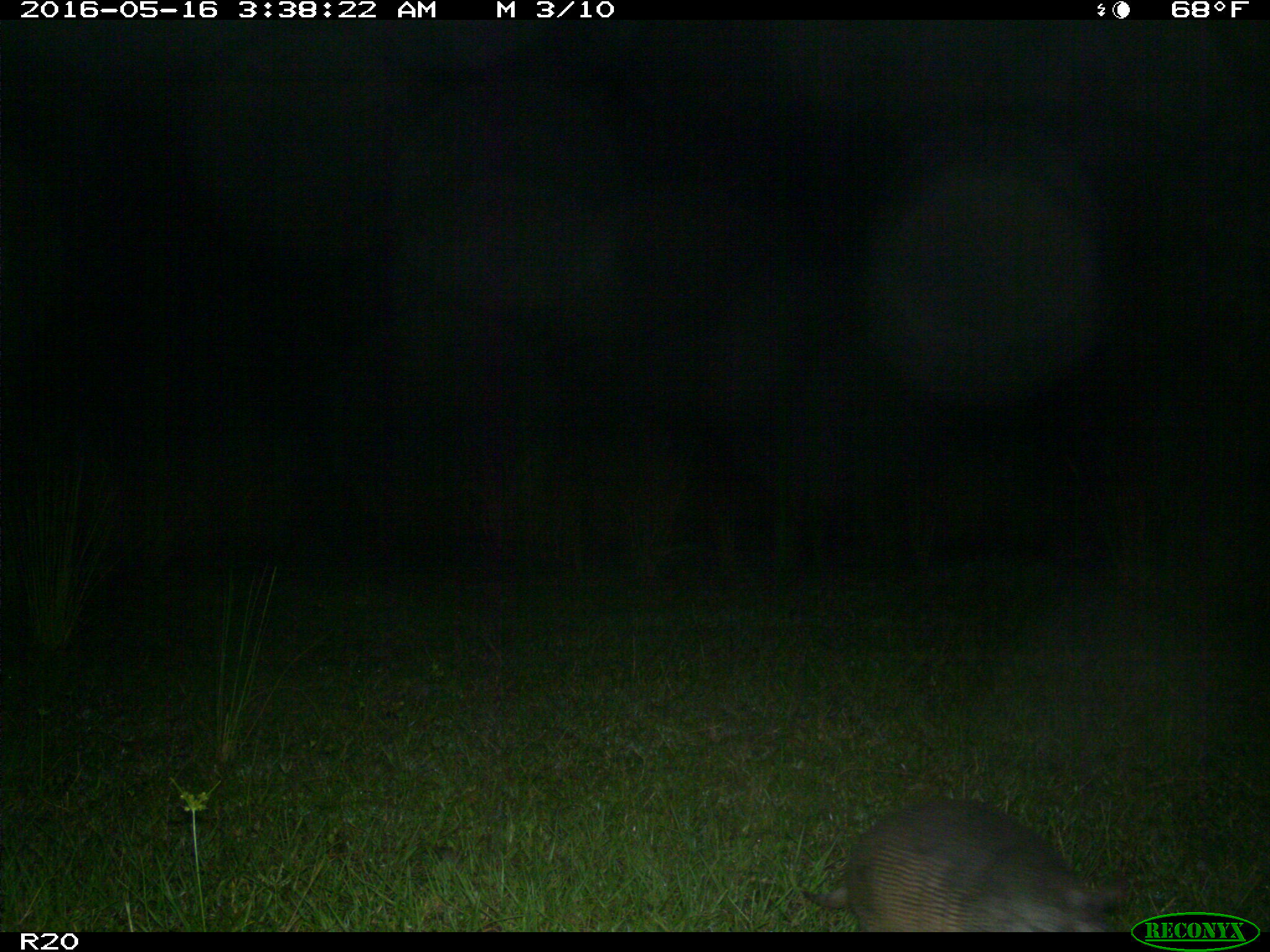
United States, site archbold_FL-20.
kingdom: Animalia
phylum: Chordata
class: Mammalia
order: Cingulata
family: Dasypodidae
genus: Dasypus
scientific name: Dasypus novemcinctus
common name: nine-banded armadillo